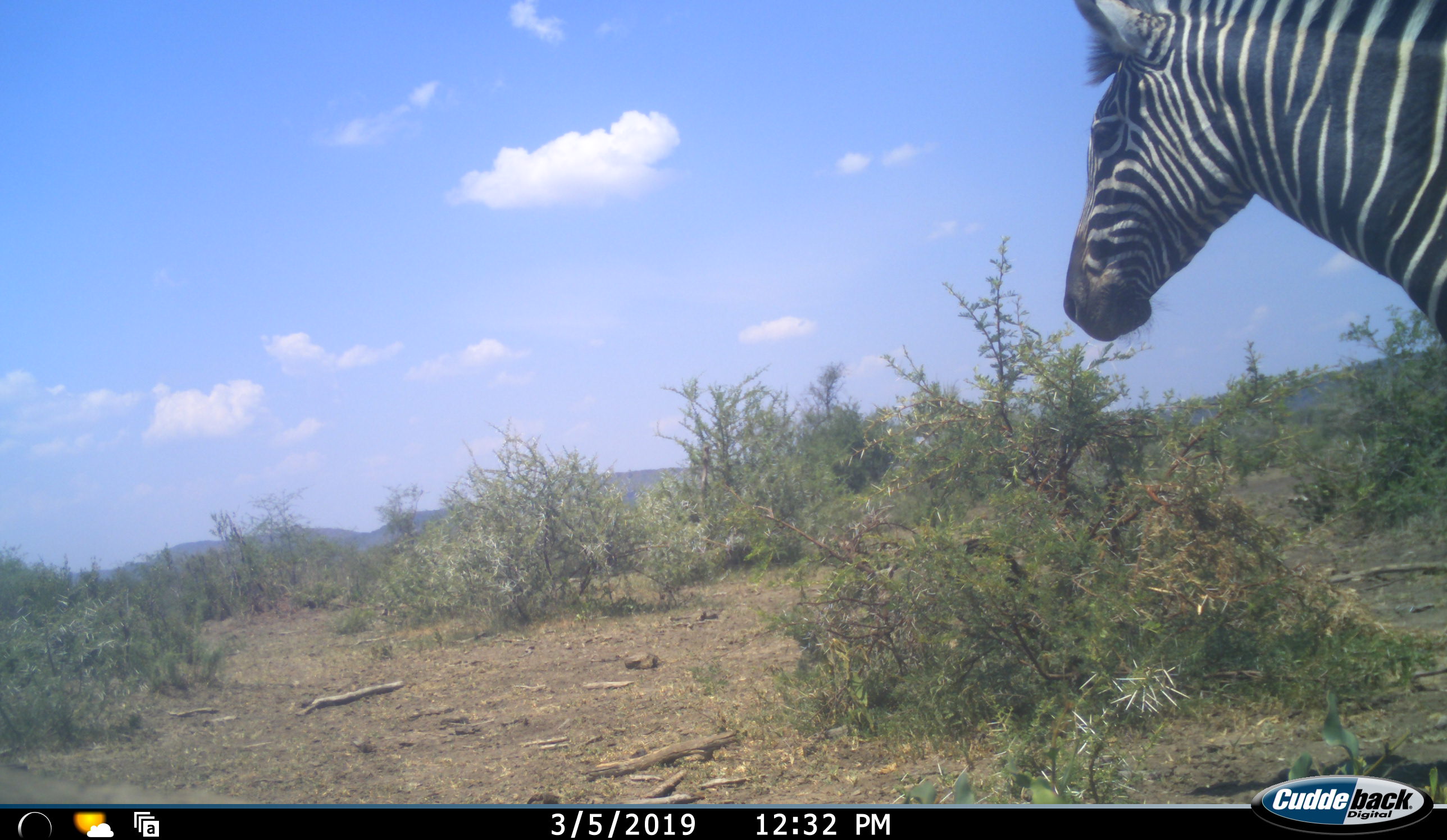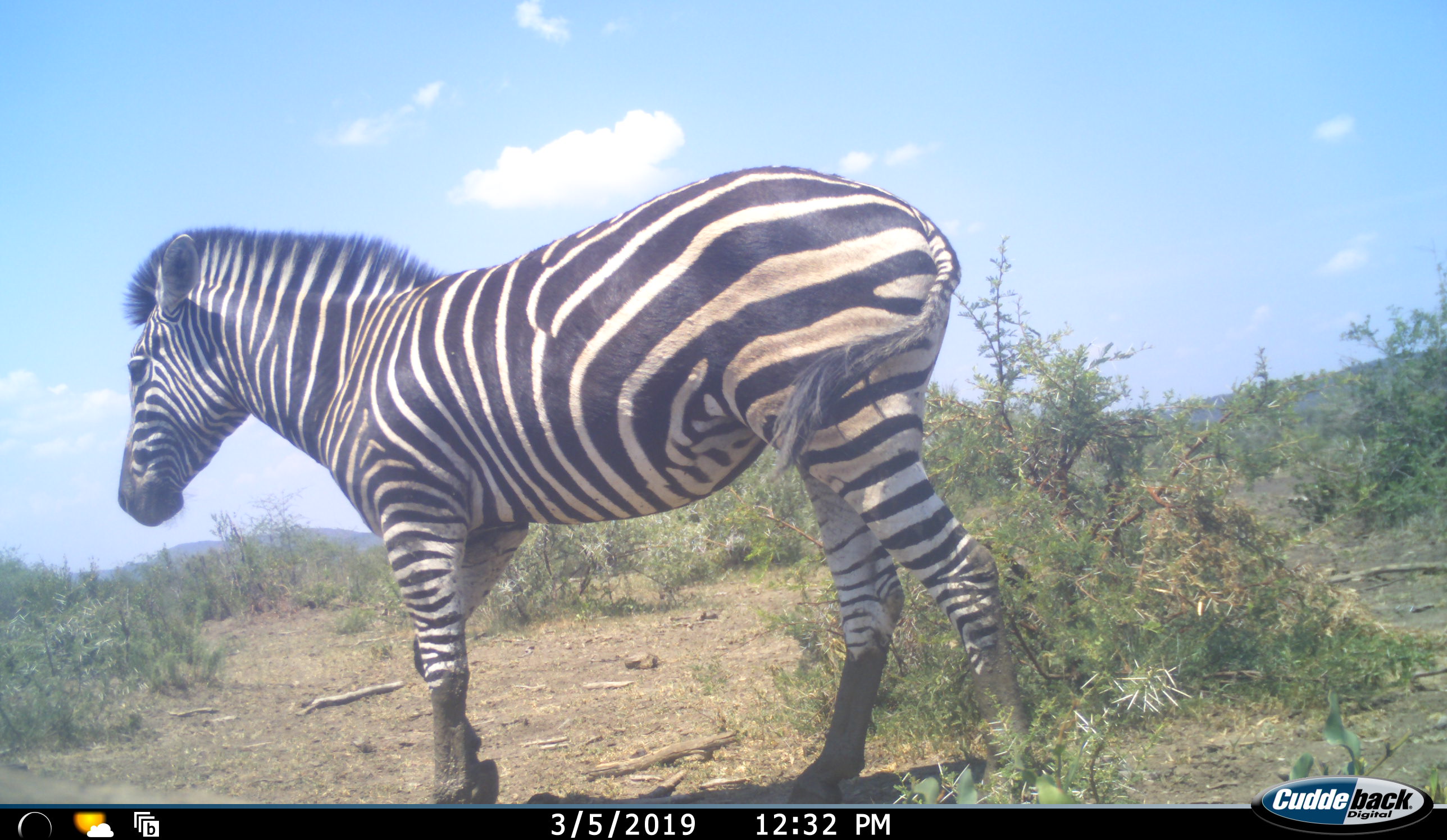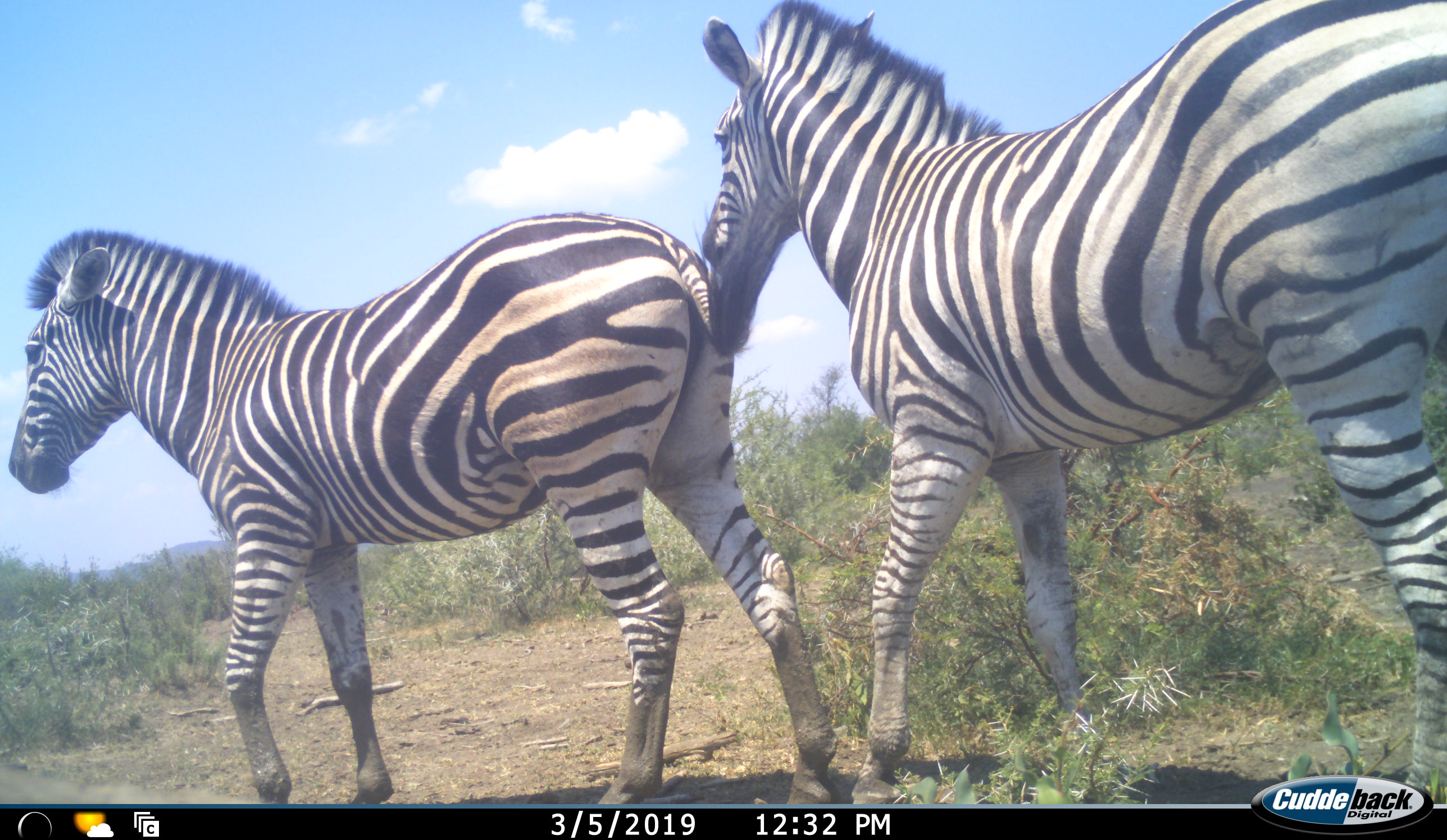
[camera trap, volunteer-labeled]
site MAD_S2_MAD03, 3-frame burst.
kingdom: Animalia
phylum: Chordata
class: Mammalia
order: Perissodactyla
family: Equidae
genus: Equus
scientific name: Equus quagga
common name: plains zebra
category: zebraplains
Zebraplains (plains zebra) (Equus quagga), count 2. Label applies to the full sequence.